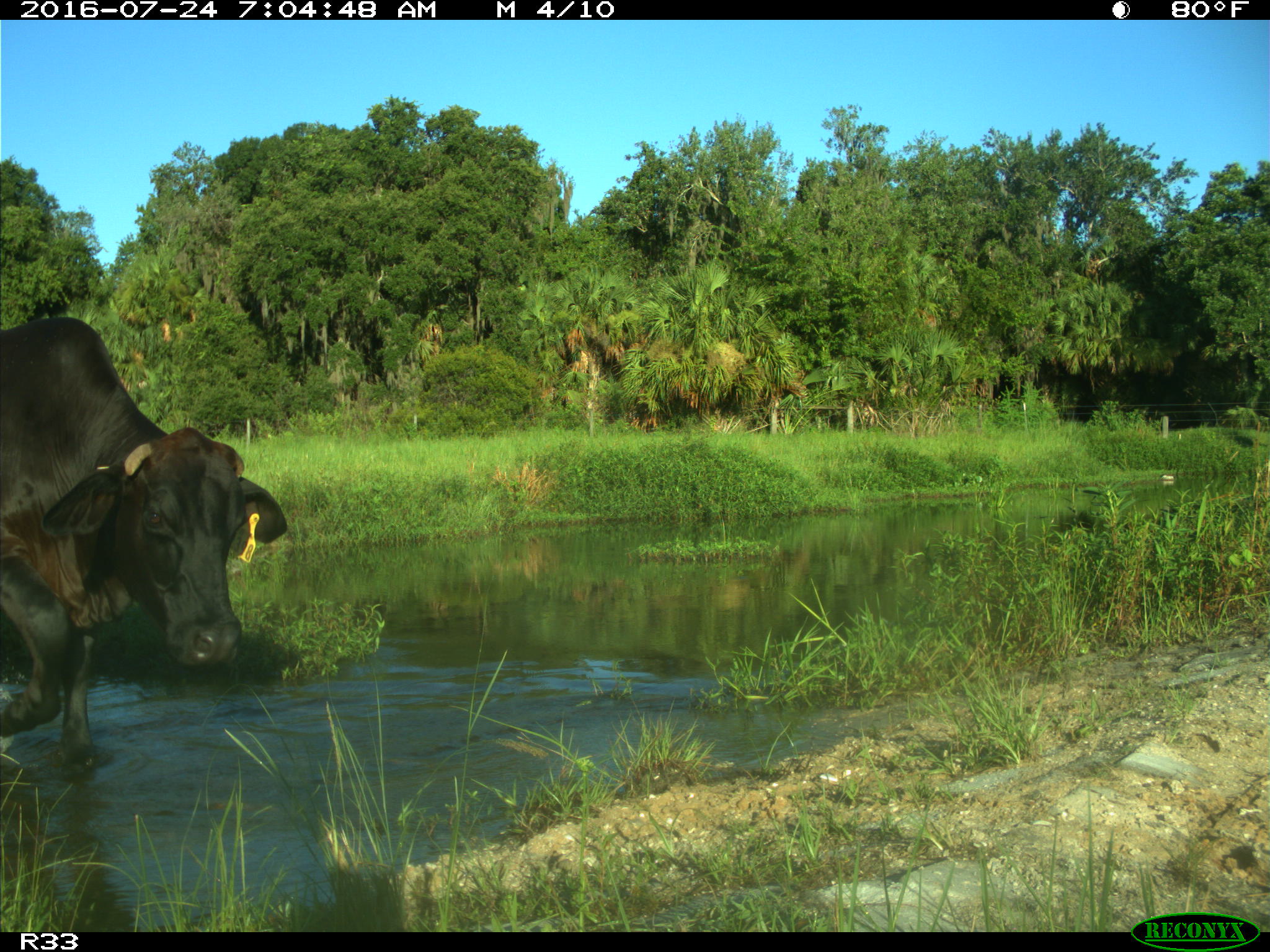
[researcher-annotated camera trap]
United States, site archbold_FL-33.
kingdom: Animalia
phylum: Chordata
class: Mammalia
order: Artiodactyla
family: Bovidae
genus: Bos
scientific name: Bos taurus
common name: domestic cow